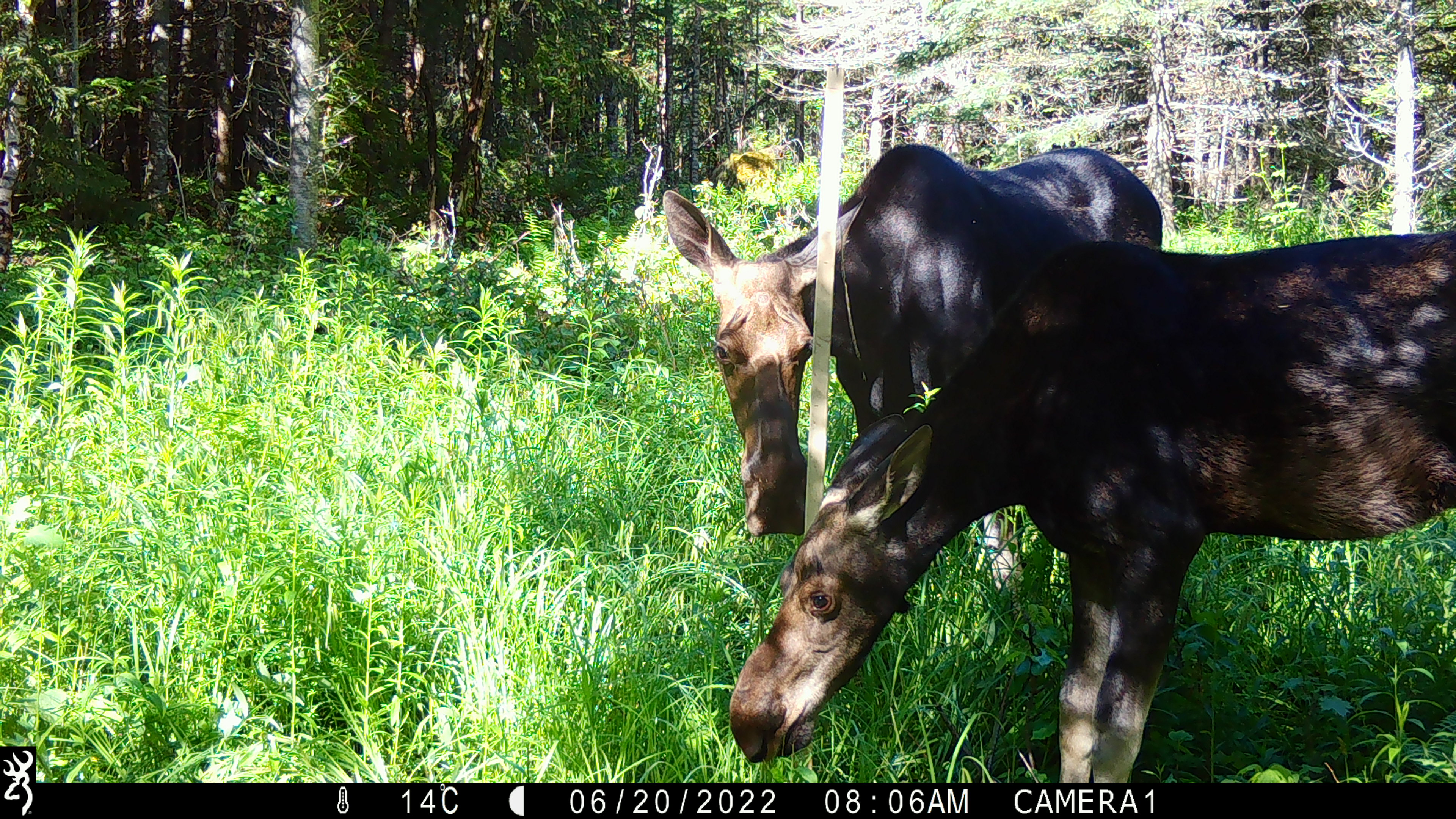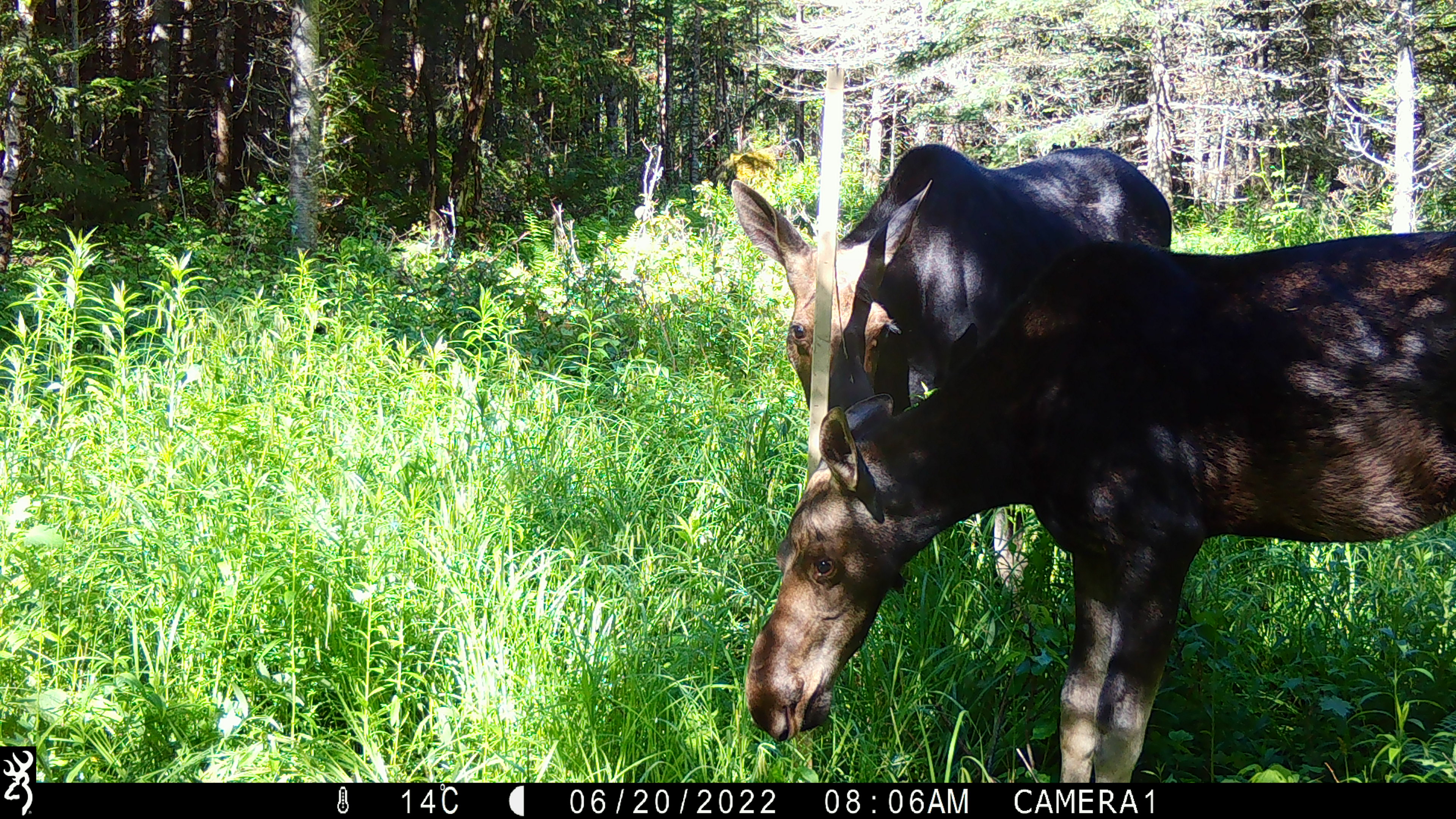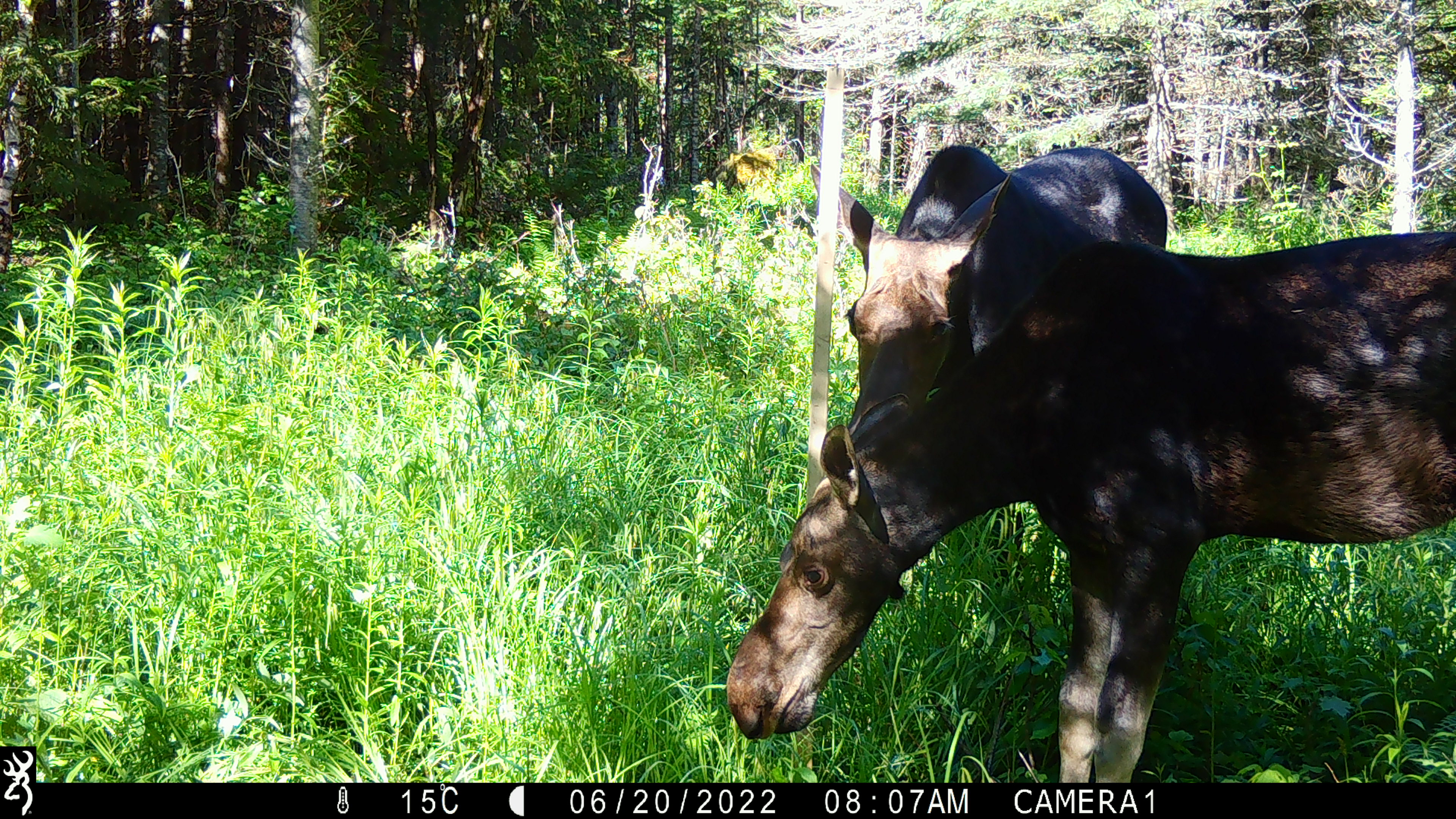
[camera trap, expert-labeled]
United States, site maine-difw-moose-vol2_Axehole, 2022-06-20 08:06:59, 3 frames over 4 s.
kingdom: Animalia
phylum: Chordata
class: Mammalia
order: Artiodactyla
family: Cervidae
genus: Alces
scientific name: Alces alces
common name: moose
Moose (Alces alces).